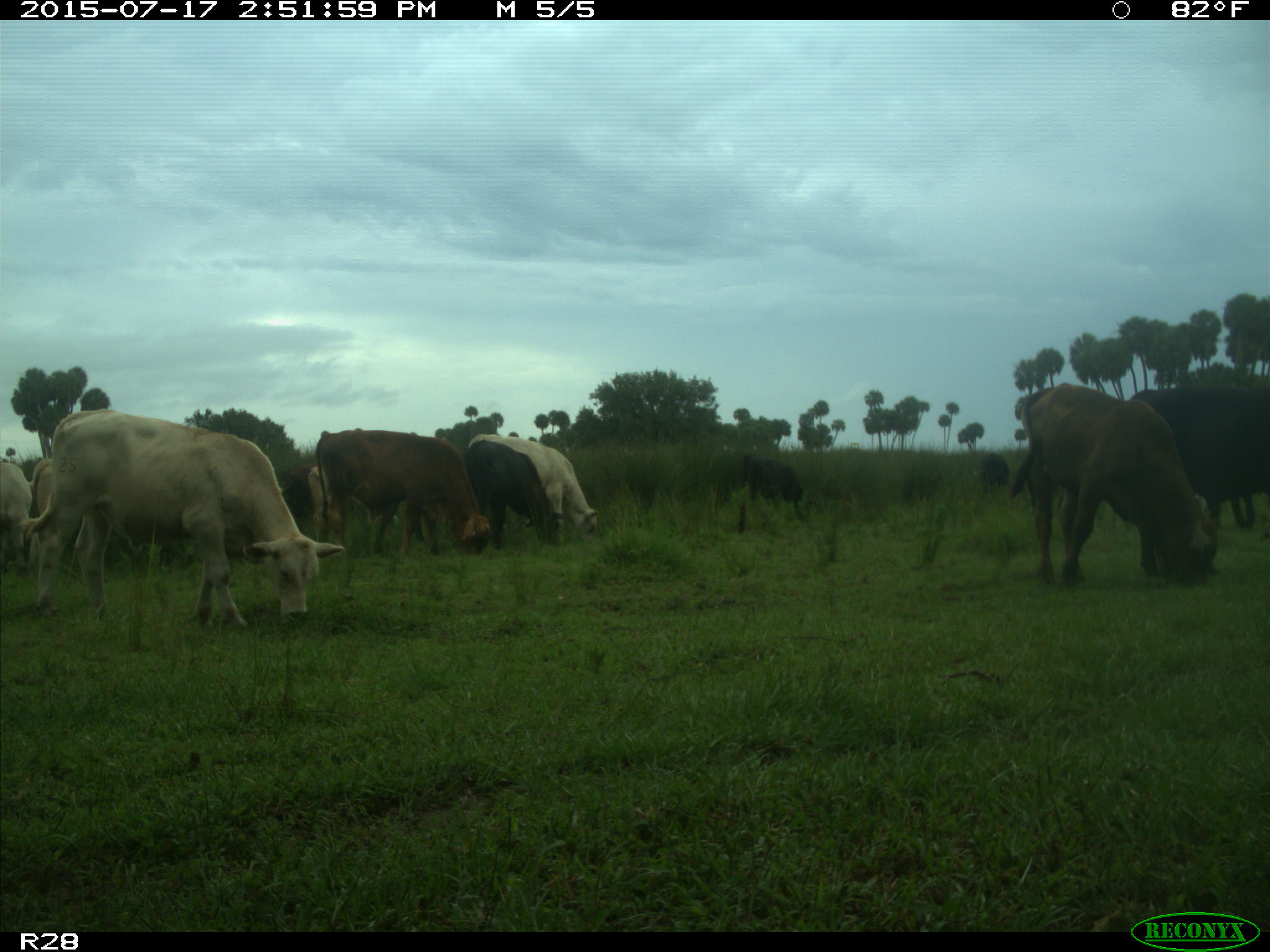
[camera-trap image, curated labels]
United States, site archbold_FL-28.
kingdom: Animalia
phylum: Chordata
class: Mammalia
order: Artiodactyla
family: Bovidae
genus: Bos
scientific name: Bos taurus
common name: domestic cow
Bos taurus (domestic cow).